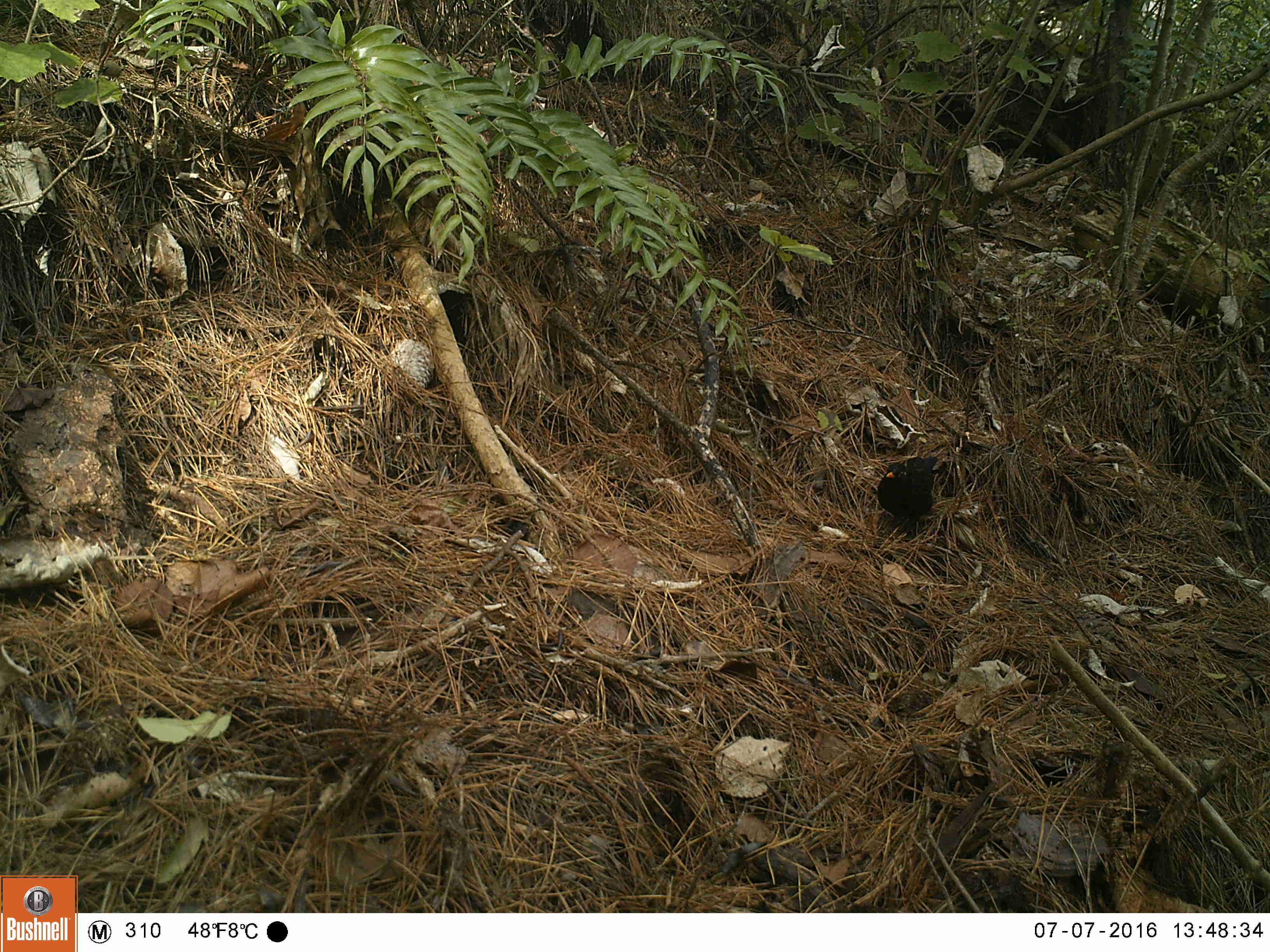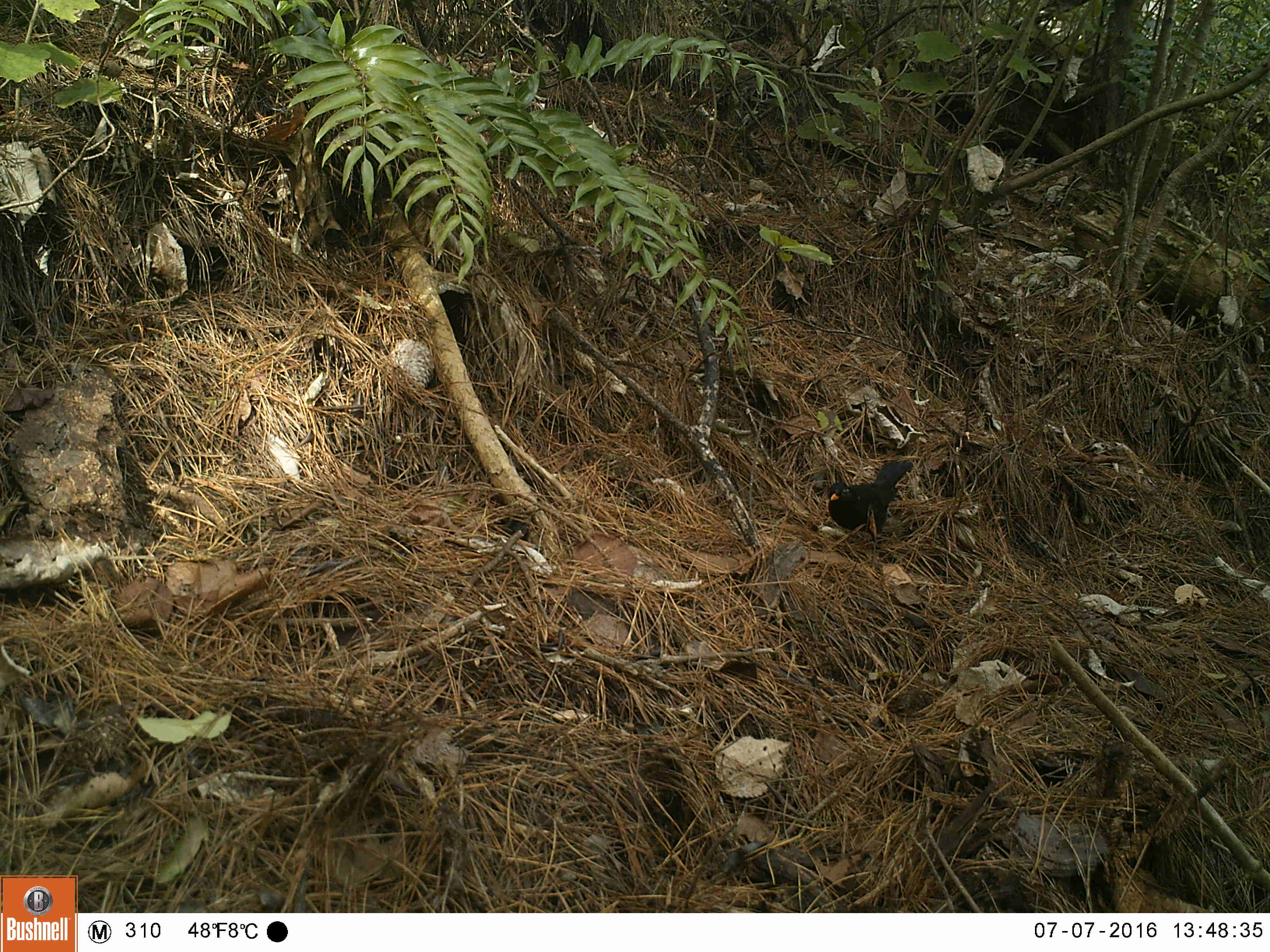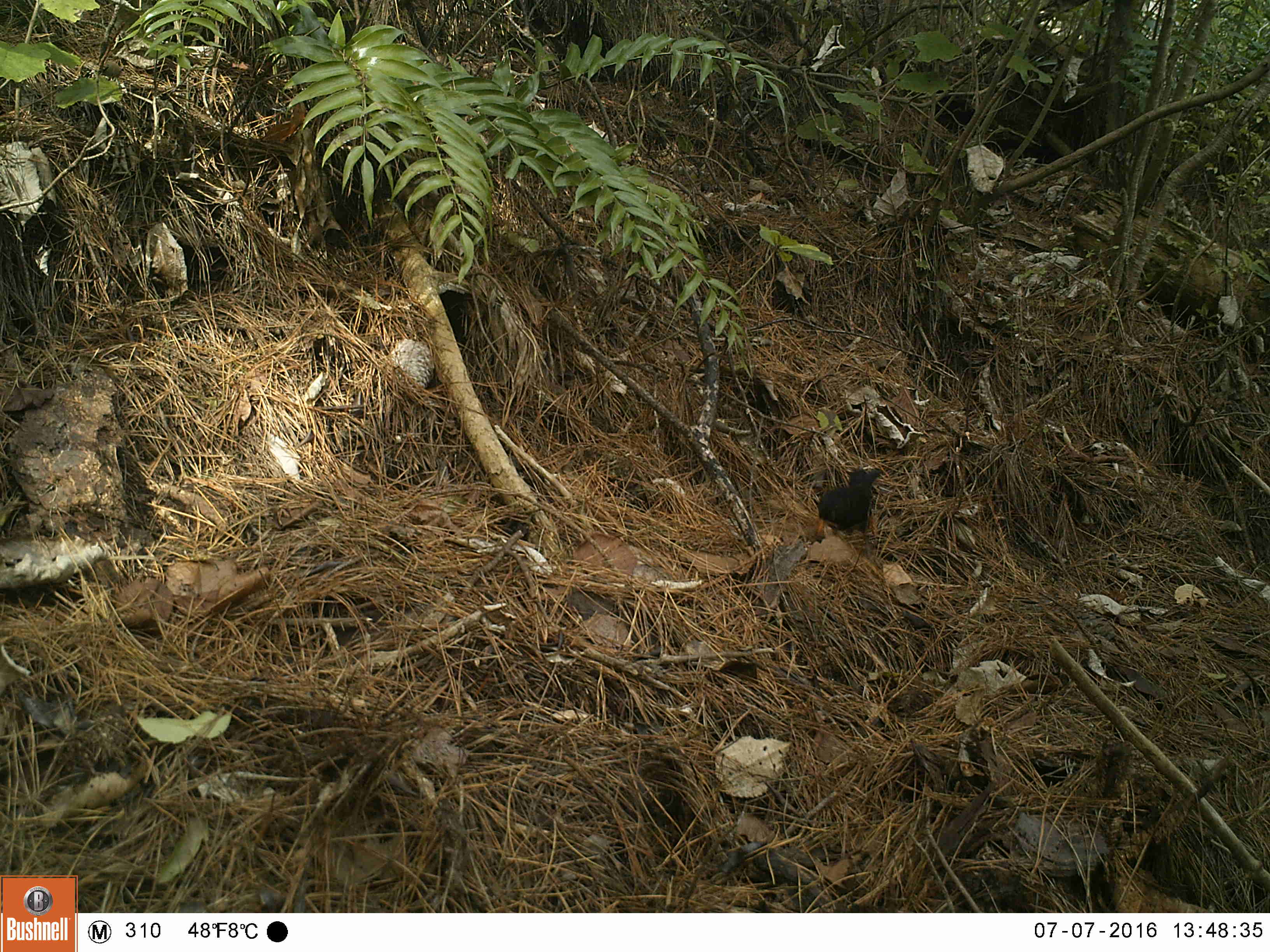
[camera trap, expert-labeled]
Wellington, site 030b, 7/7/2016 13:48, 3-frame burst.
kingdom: Animalia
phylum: Chordata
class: Aves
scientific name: Aves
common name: bird